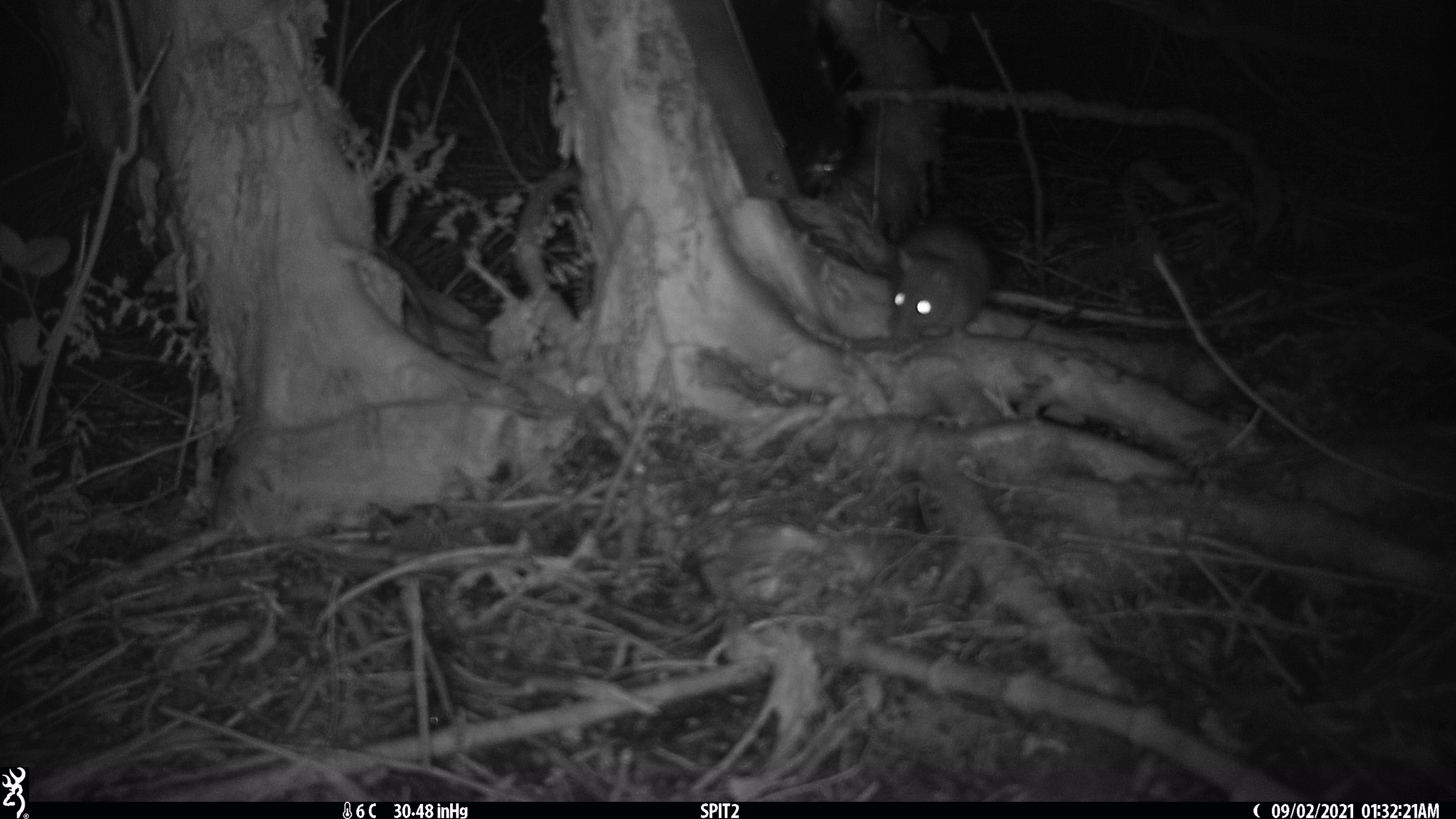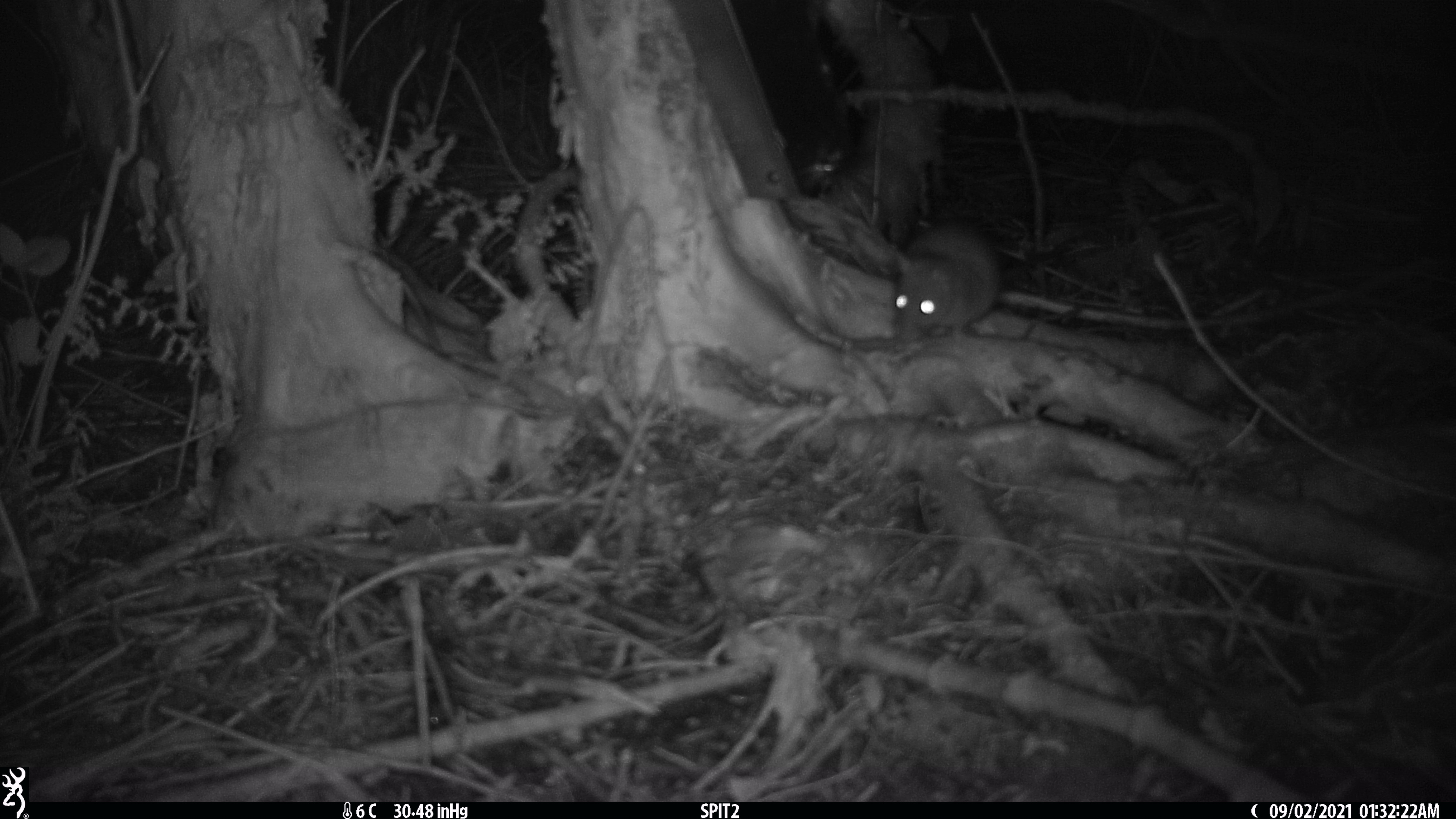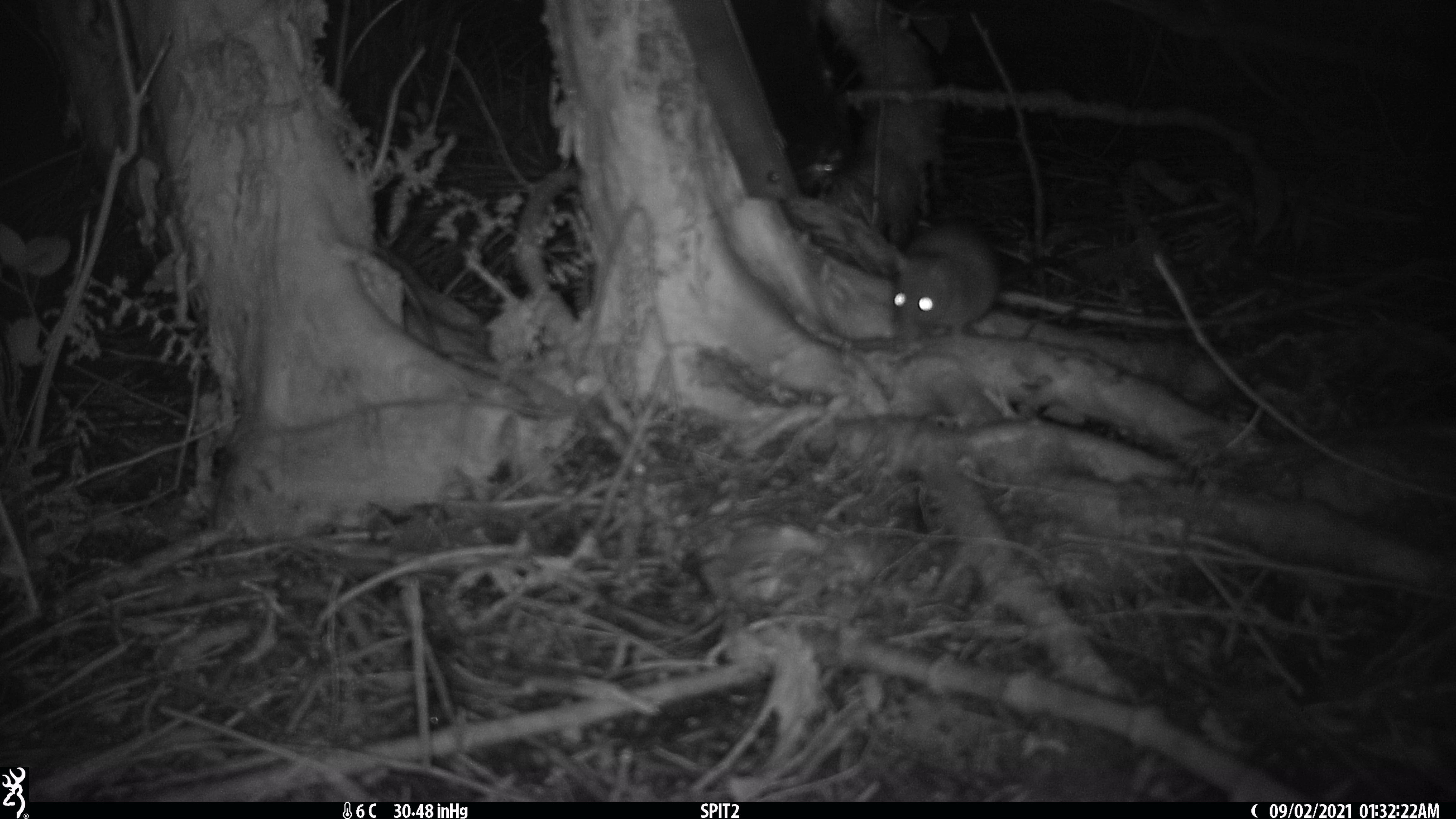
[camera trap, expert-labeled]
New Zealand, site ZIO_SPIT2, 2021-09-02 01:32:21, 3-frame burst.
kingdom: Animalia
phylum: Chordata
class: Mammalia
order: Rodentia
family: Muridae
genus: Rattus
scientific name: Rattus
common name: rat